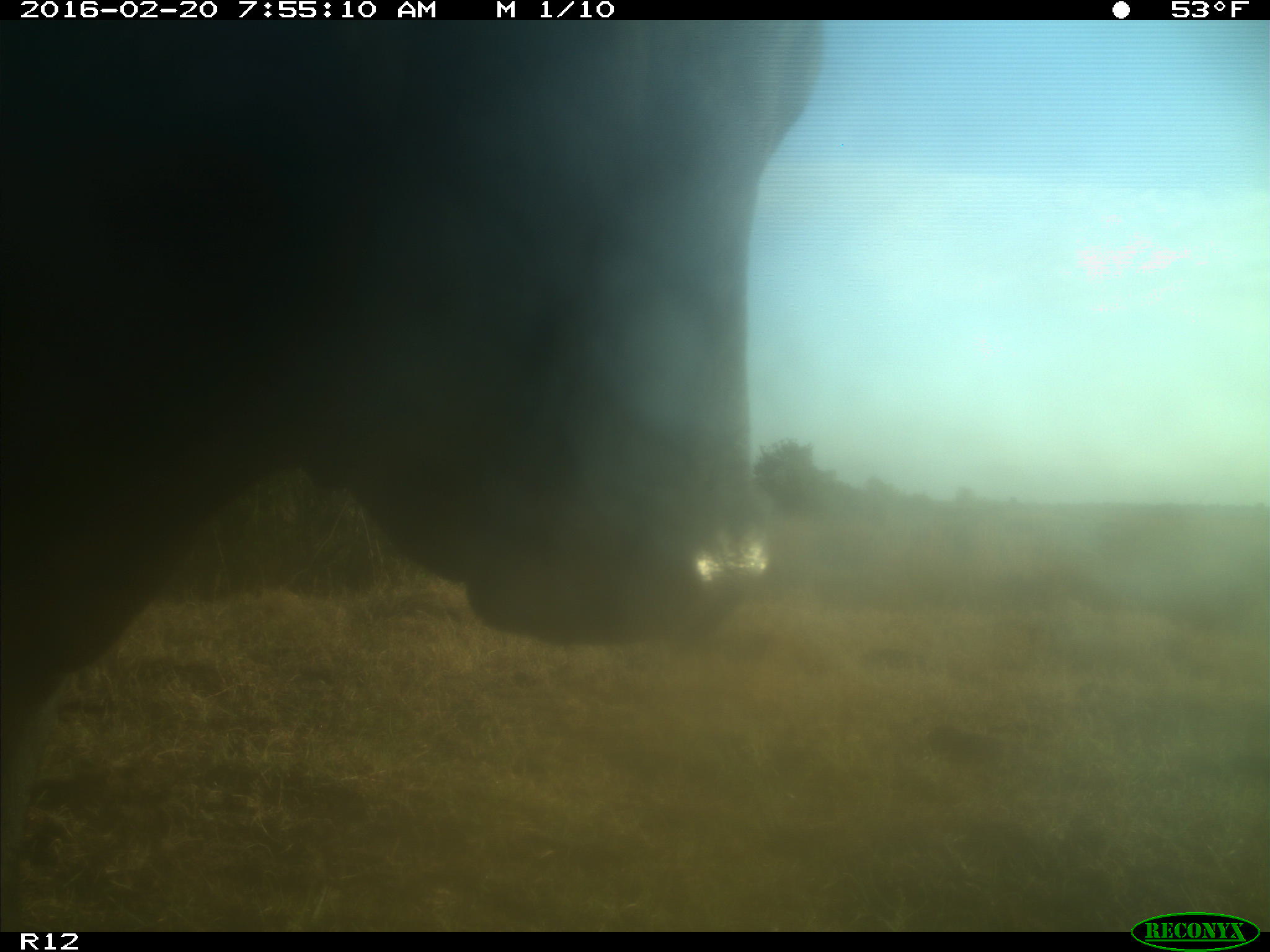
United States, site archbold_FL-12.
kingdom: Animalia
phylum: Chordata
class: Mammalia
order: Artiodactyla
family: Bovidae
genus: Bos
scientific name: Bos taurus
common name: domestic cow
Bos taurus (domestic cow).